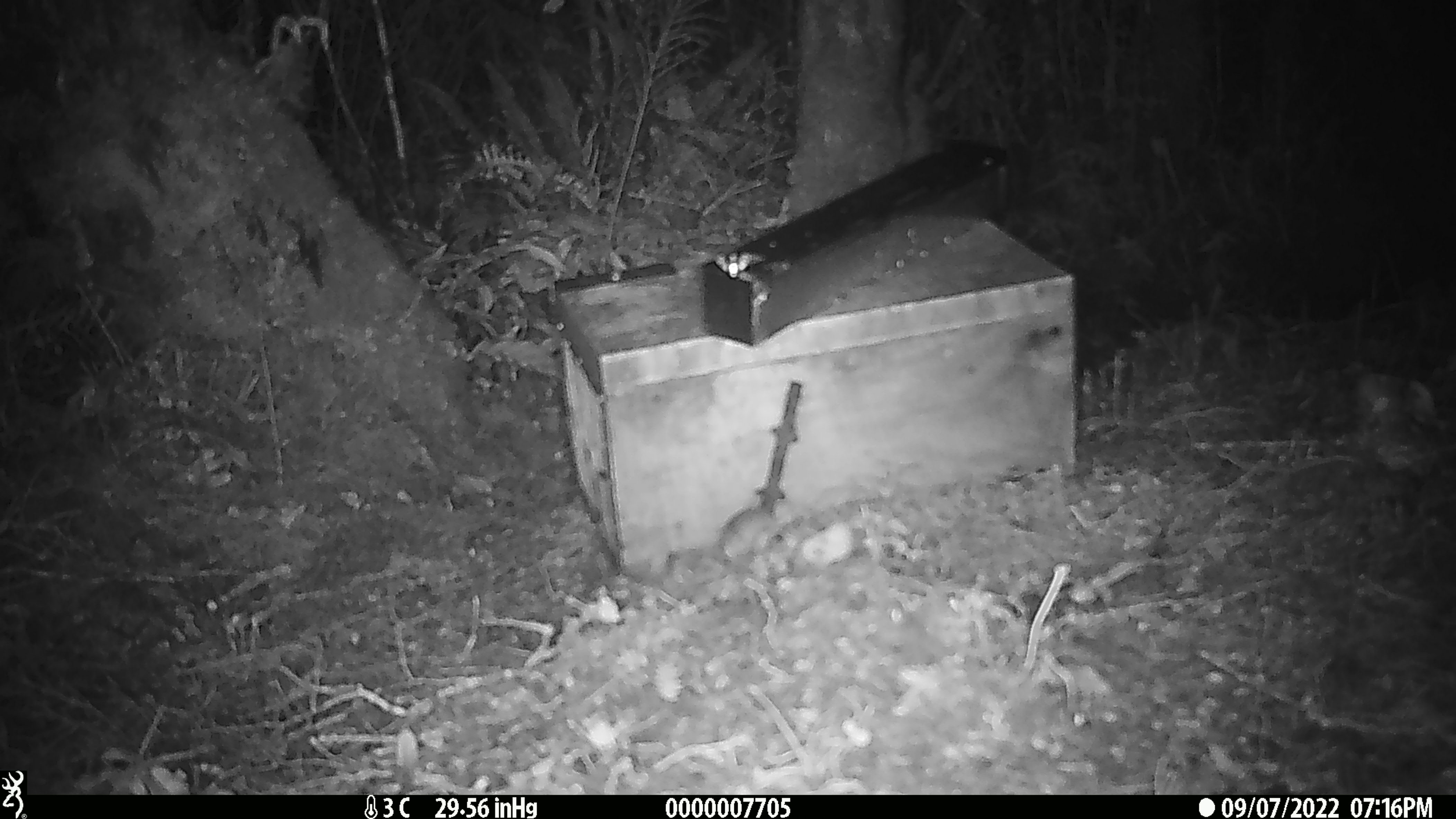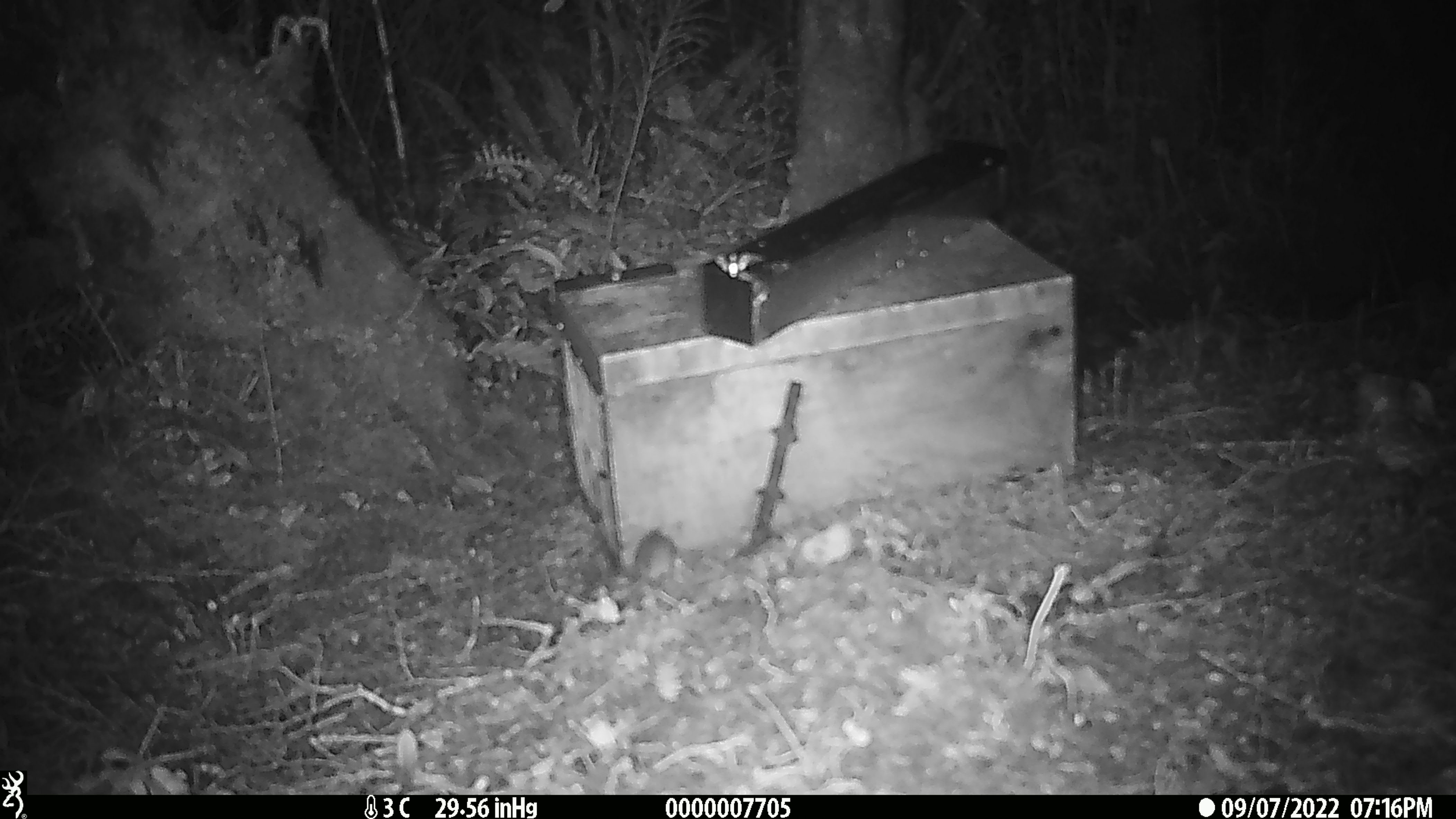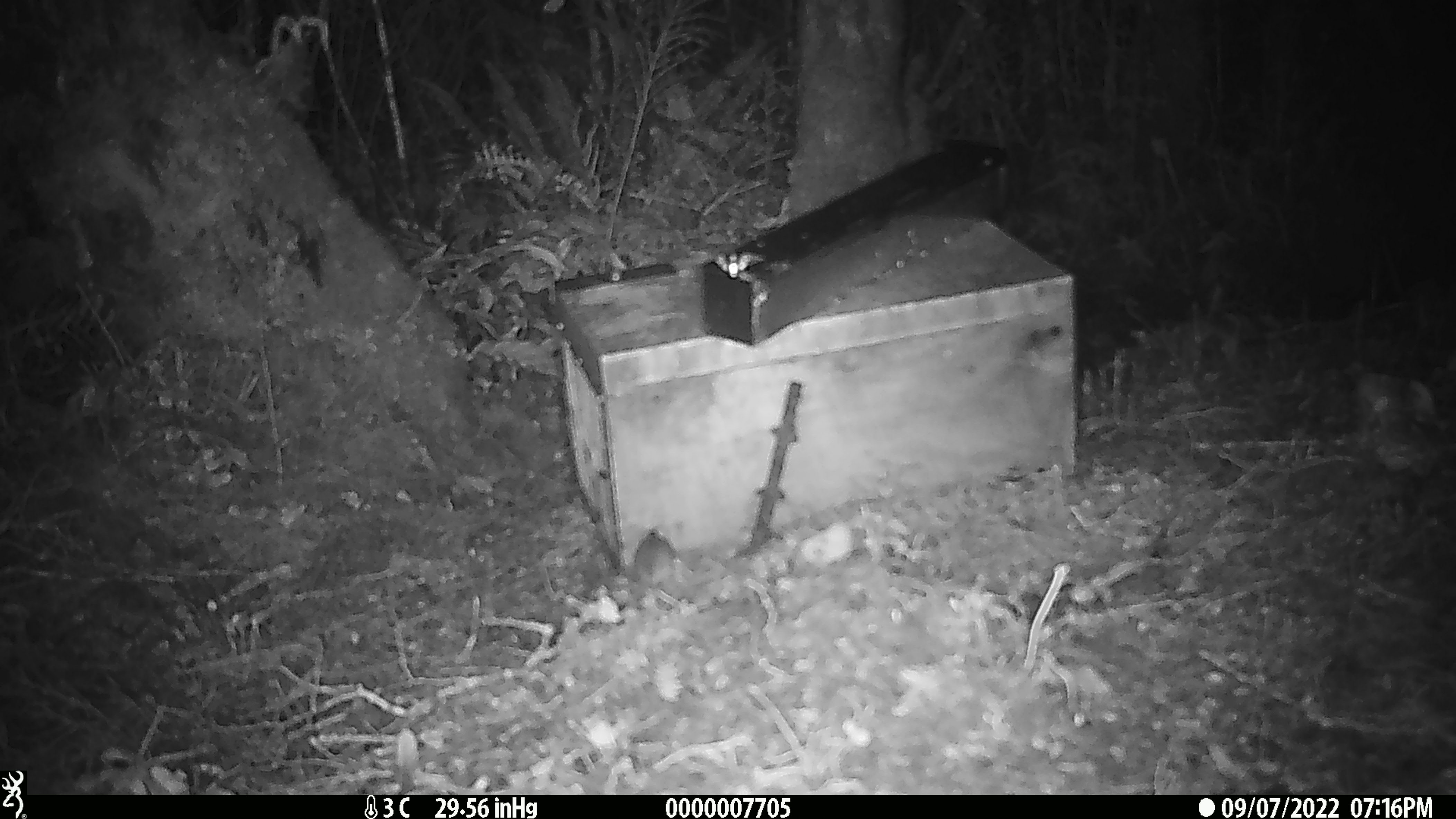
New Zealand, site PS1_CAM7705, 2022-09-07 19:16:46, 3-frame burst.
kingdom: Animalia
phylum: Chordata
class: Mammalia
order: Rodentia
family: Muridae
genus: Mus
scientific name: Mus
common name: mouse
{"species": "mouse (Mus)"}